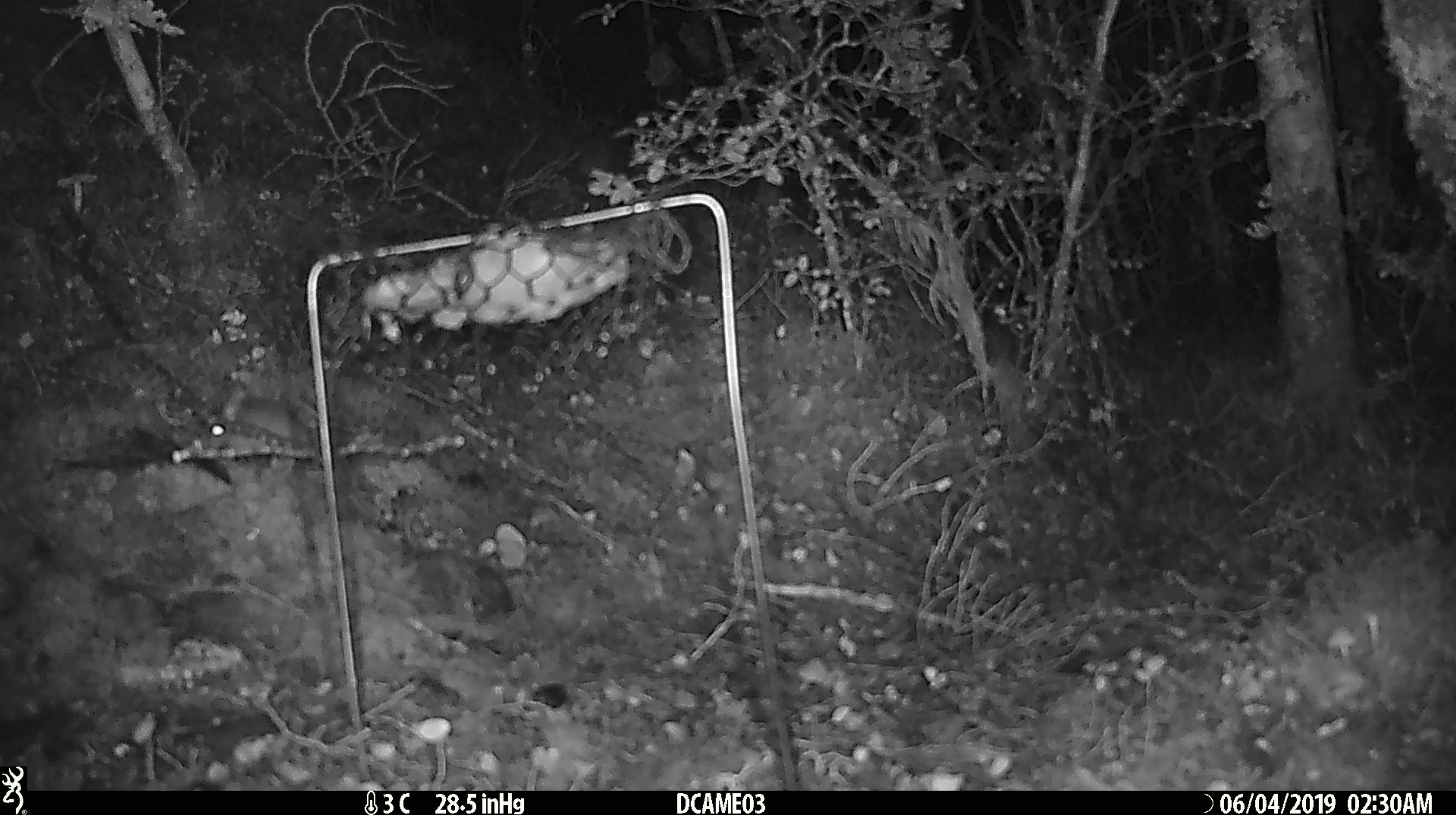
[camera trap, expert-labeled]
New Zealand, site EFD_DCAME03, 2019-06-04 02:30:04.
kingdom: Animalia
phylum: Chordata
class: Mammalia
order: Rodentia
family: Muridae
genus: Mus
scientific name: Mus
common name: mouse